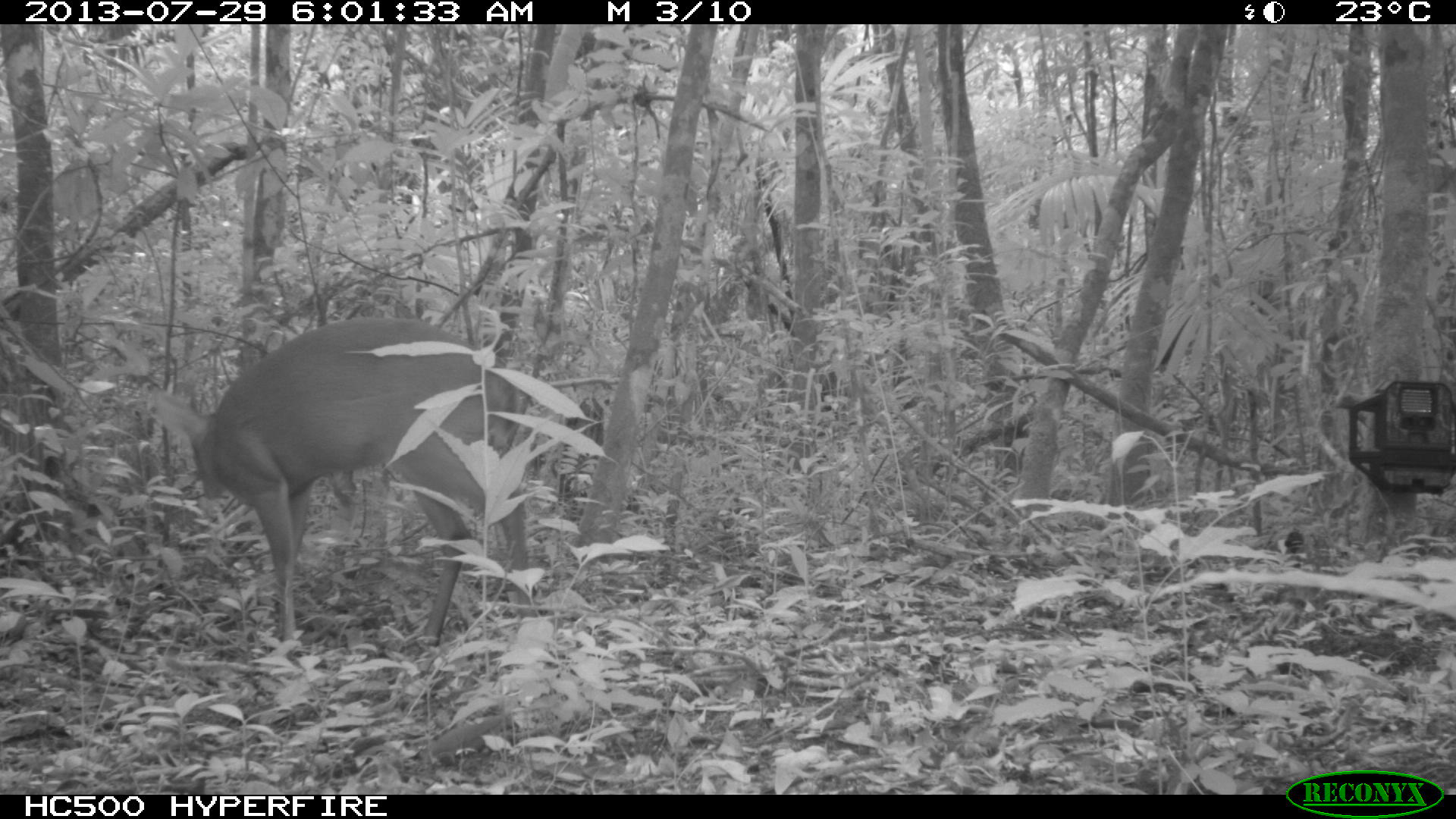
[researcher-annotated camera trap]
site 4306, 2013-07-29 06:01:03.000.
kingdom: Animalia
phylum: Chordata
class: Mammalia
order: Artiodactyla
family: Cervidae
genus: Mazama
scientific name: Mazama temama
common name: central american red brocket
Mazama temama (central american red brocket), count 1, sex male.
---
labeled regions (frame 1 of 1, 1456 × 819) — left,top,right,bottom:
mazama temama: 149,315,536,654